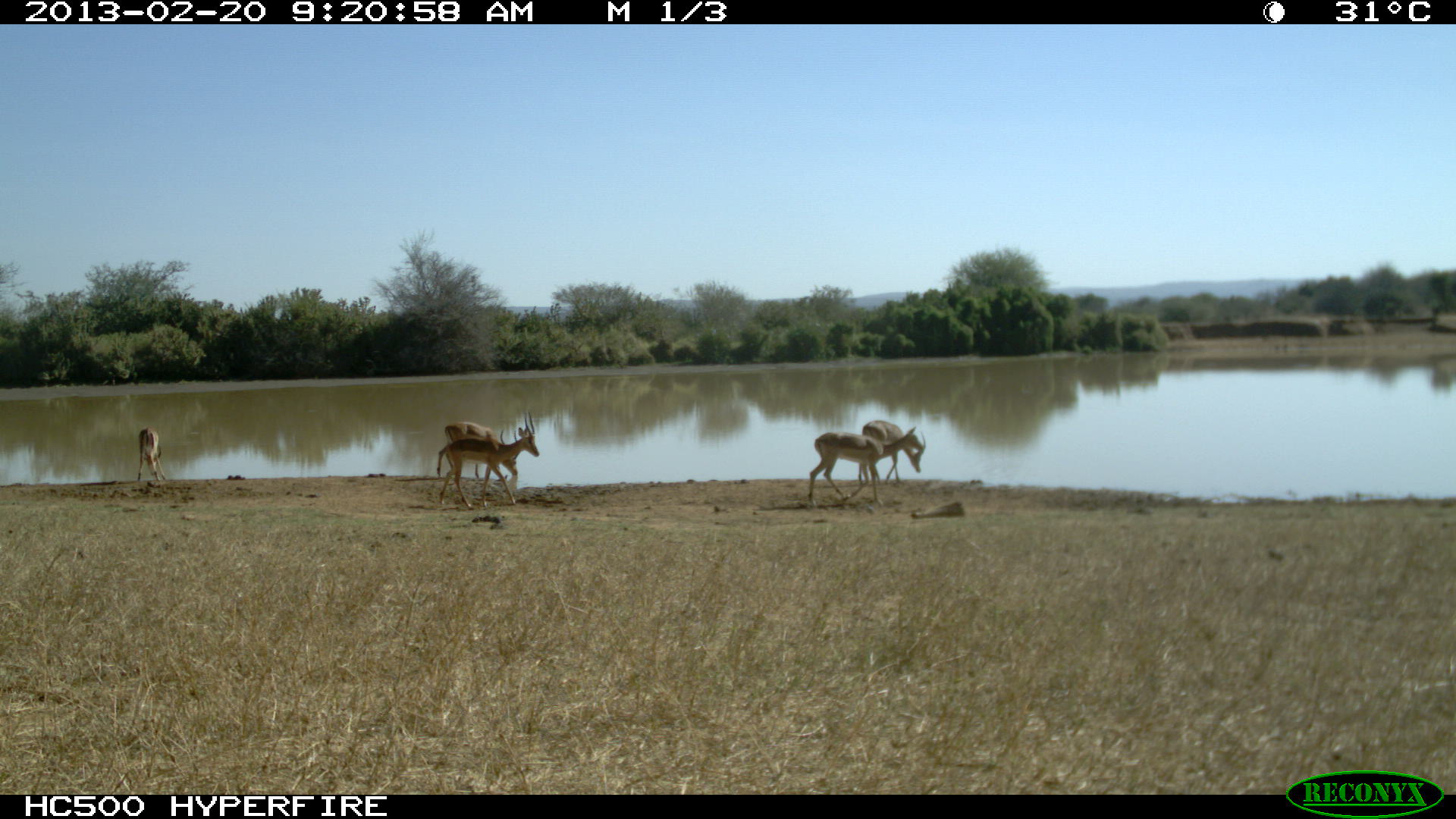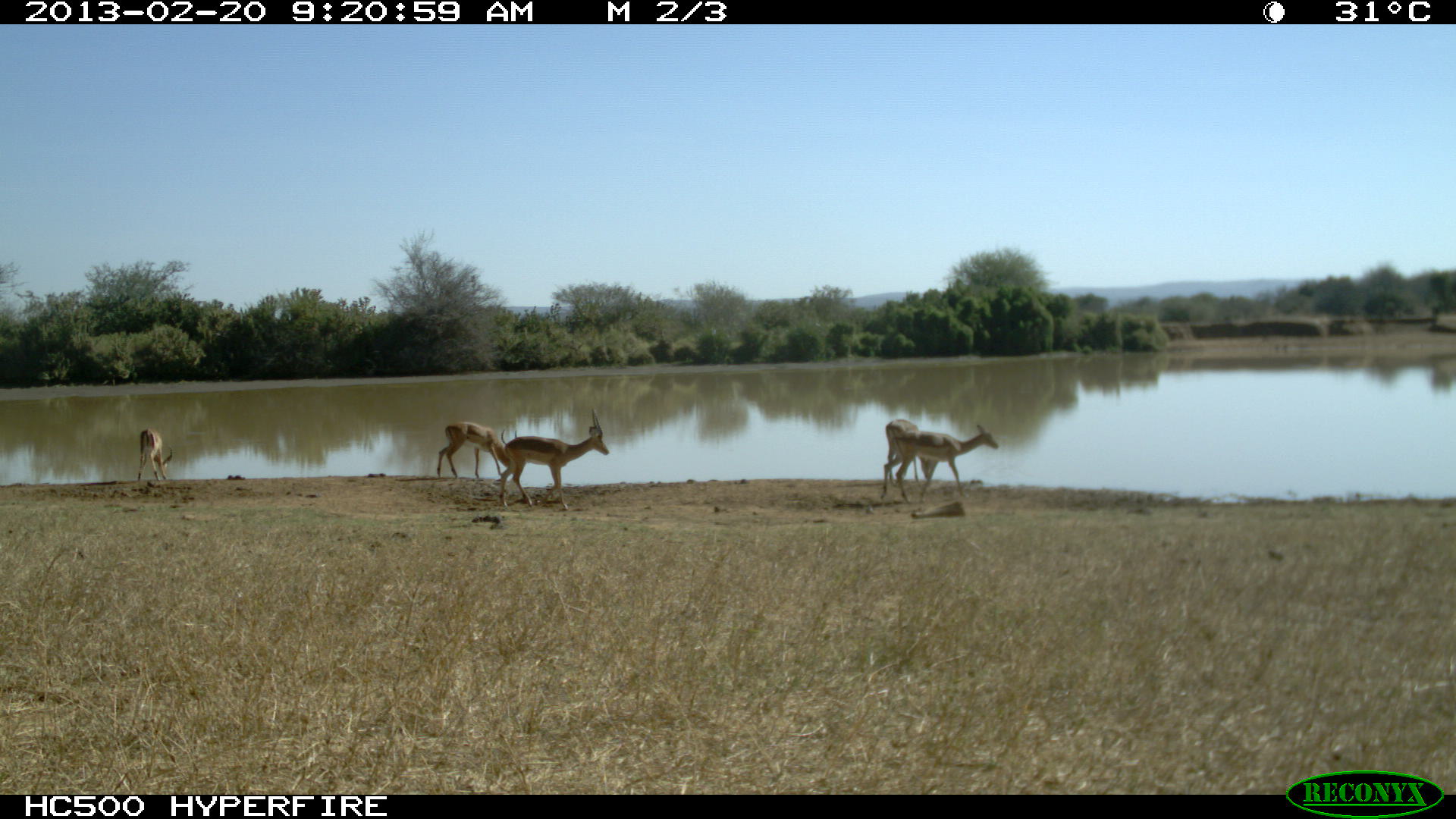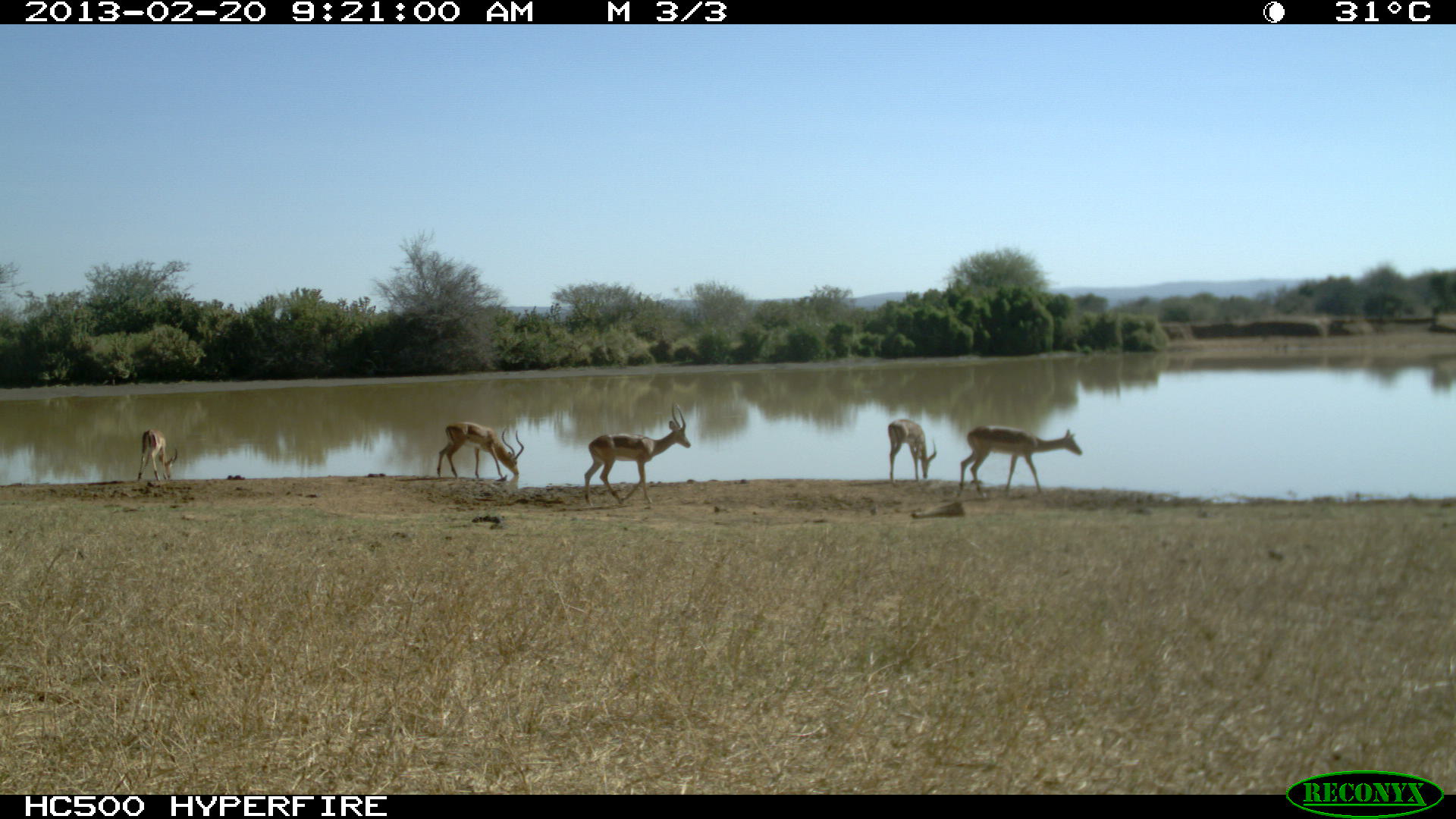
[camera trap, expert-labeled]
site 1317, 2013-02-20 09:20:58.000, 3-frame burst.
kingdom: Animalia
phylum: Chordata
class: Mammalia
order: Artiodactyla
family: Bovidae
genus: Aepyceros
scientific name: Aepyceros melampus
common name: impala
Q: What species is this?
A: Aepyceros melampus (impala).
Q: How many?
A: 5.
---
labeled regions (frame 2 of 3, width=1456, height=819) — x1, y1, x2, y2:
aepyceros melampus: 499, 409, 609, 510; 880, 424, 999, 506; 437, 421, 517, 479; 885, 417, 934, 486; 137, 427, 172, 481